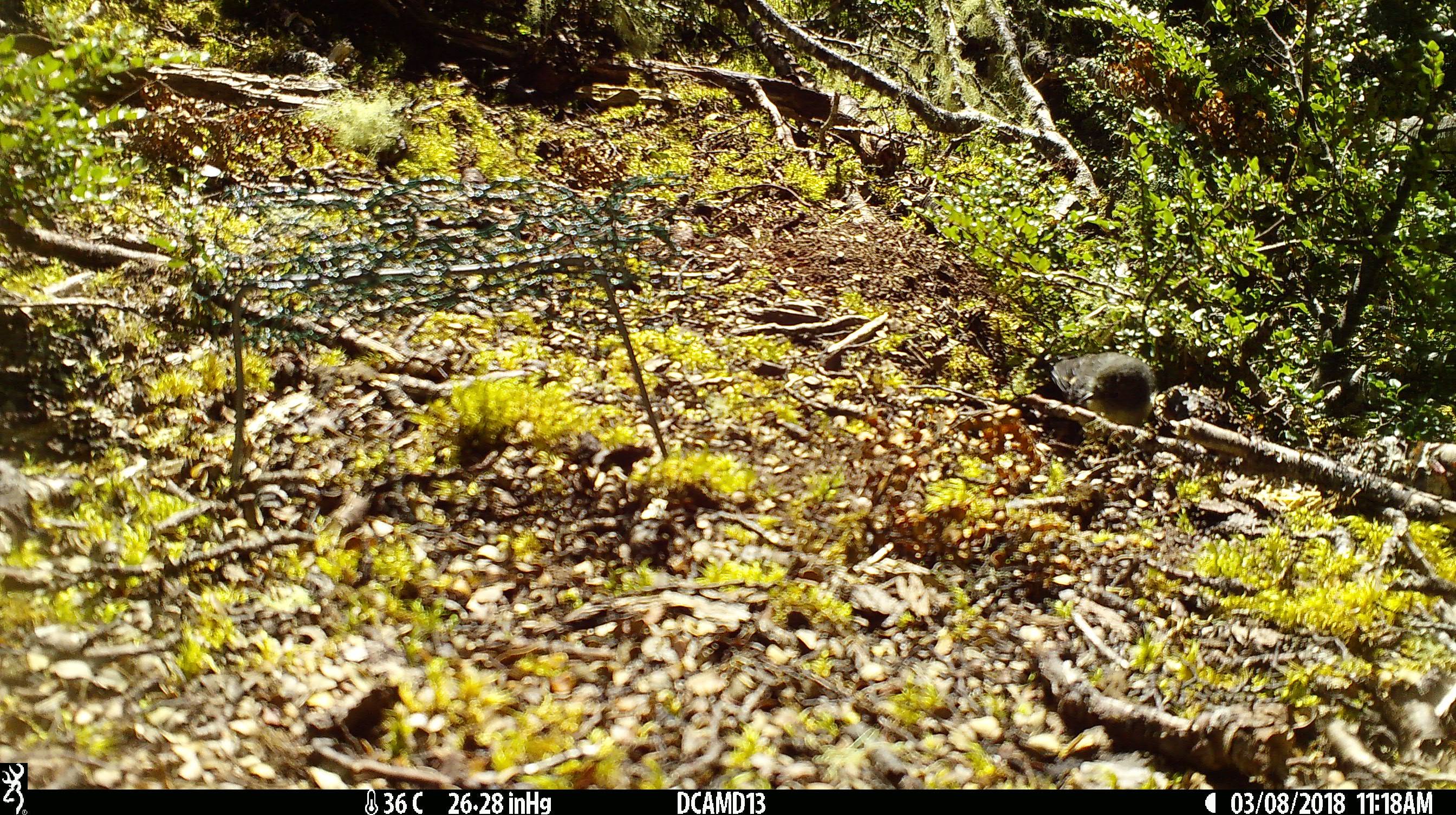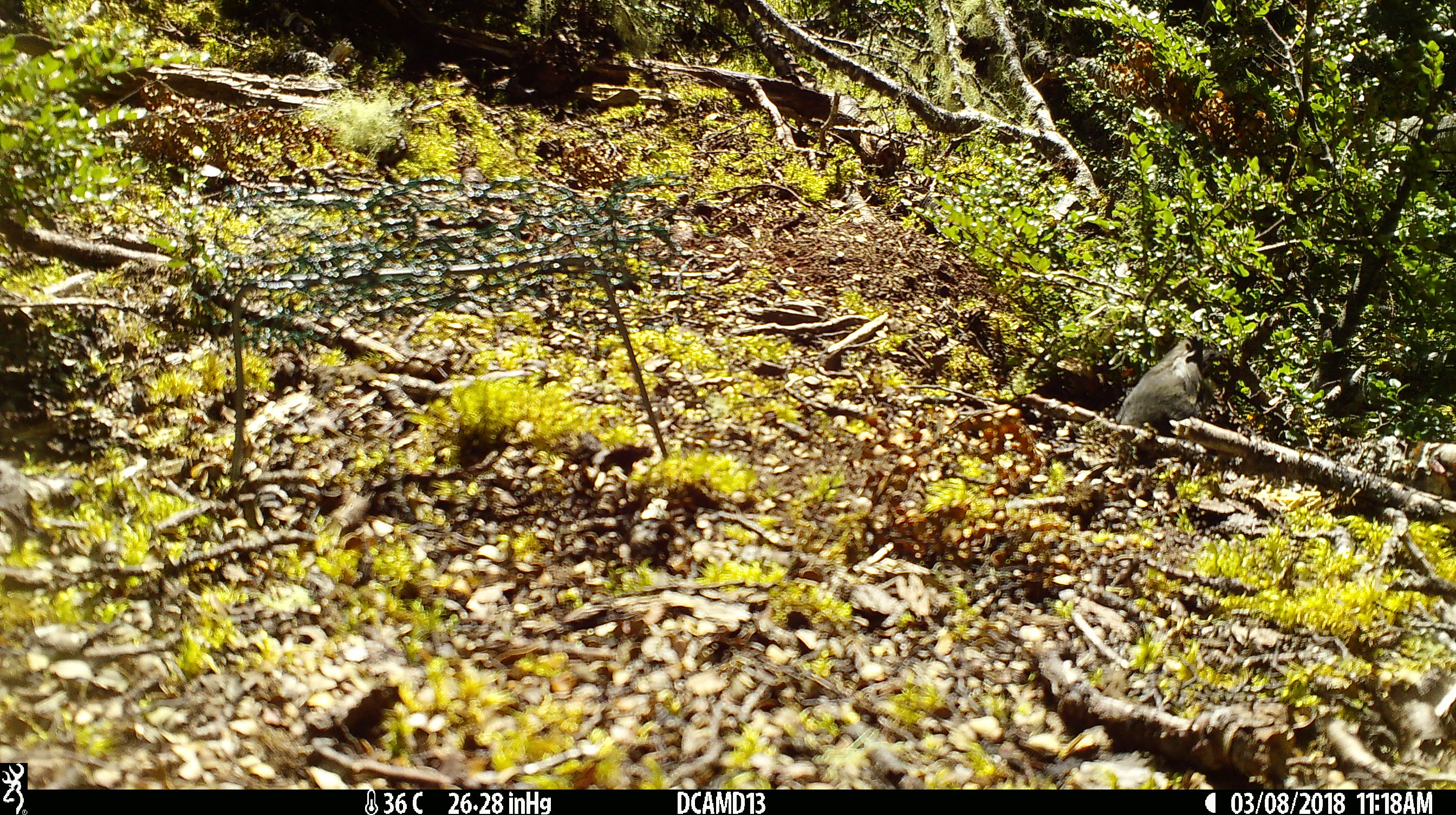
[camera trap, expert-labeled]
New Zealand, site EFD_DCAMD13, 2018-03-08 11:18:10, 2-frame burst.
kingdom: Animalia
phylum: Chordata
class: Aves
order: Passeriformes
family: Petroicidae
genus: Petroica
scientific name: Petroica macrocephala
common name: tomtit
Tomtit (Petroica macrocephala).